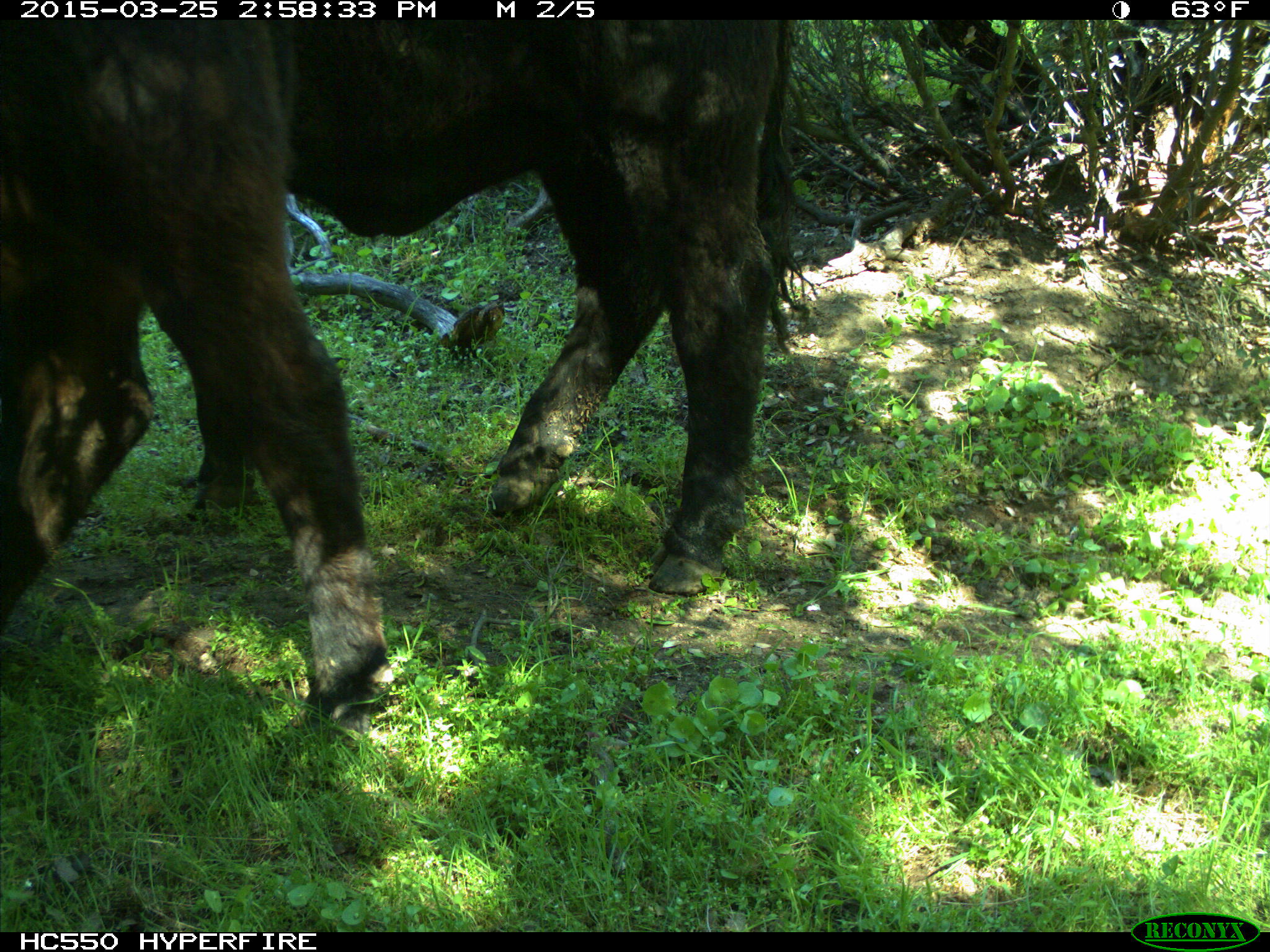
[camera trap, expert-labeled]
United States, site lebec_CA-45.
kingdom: Animalia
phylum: Chordata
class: Mammalia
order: Artiodactyla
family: Bovidae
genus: Bos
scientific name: Bos taurus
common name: domestic cow